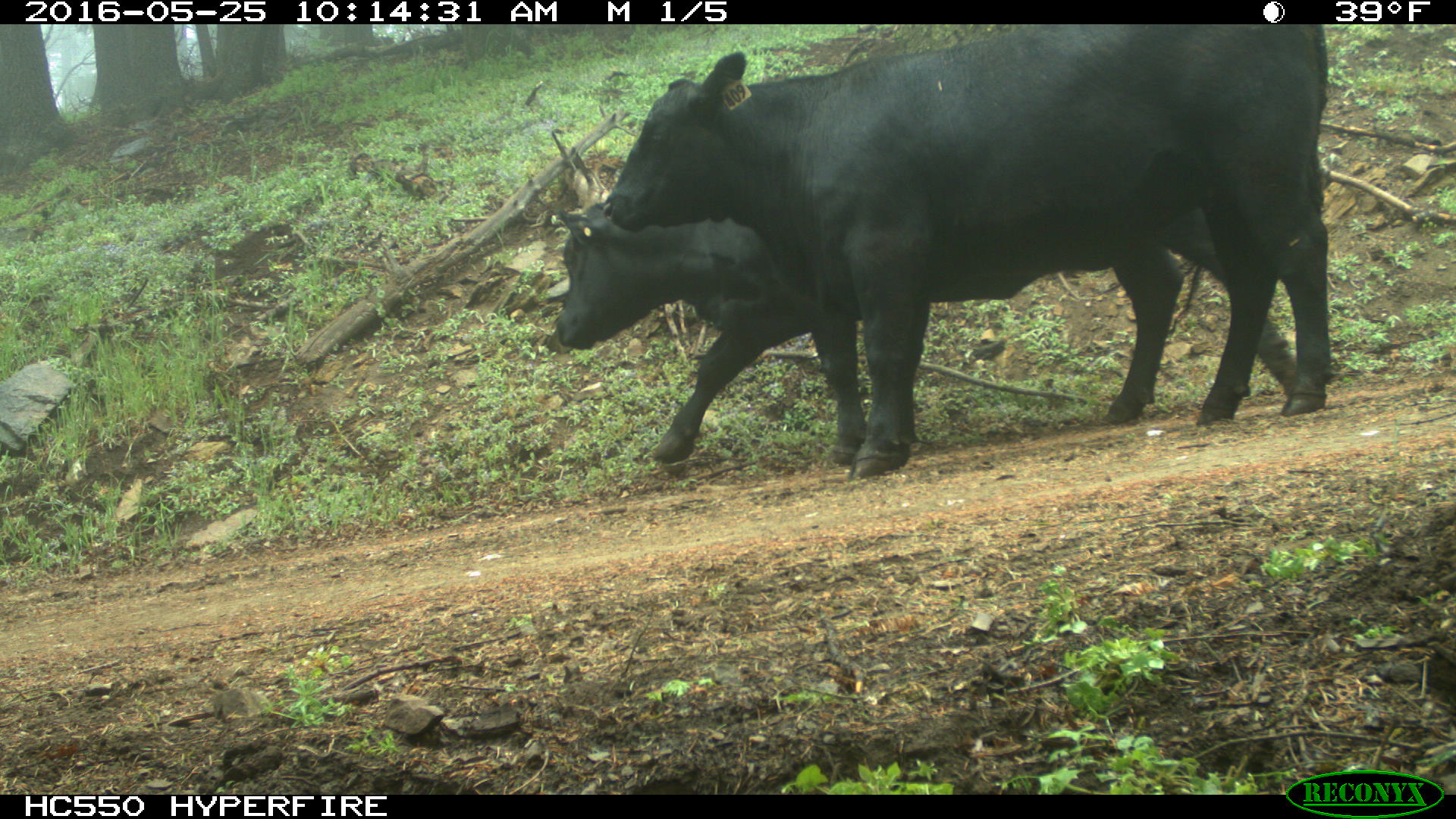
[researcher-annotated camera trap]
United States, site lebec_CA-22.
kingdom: Animalia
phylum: Chordata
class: Mammalia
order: Artiodactyla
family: Bovidae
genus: Bos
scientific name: Bos taurus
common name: domestic cow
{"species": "Bos taurus (domestic cow)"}